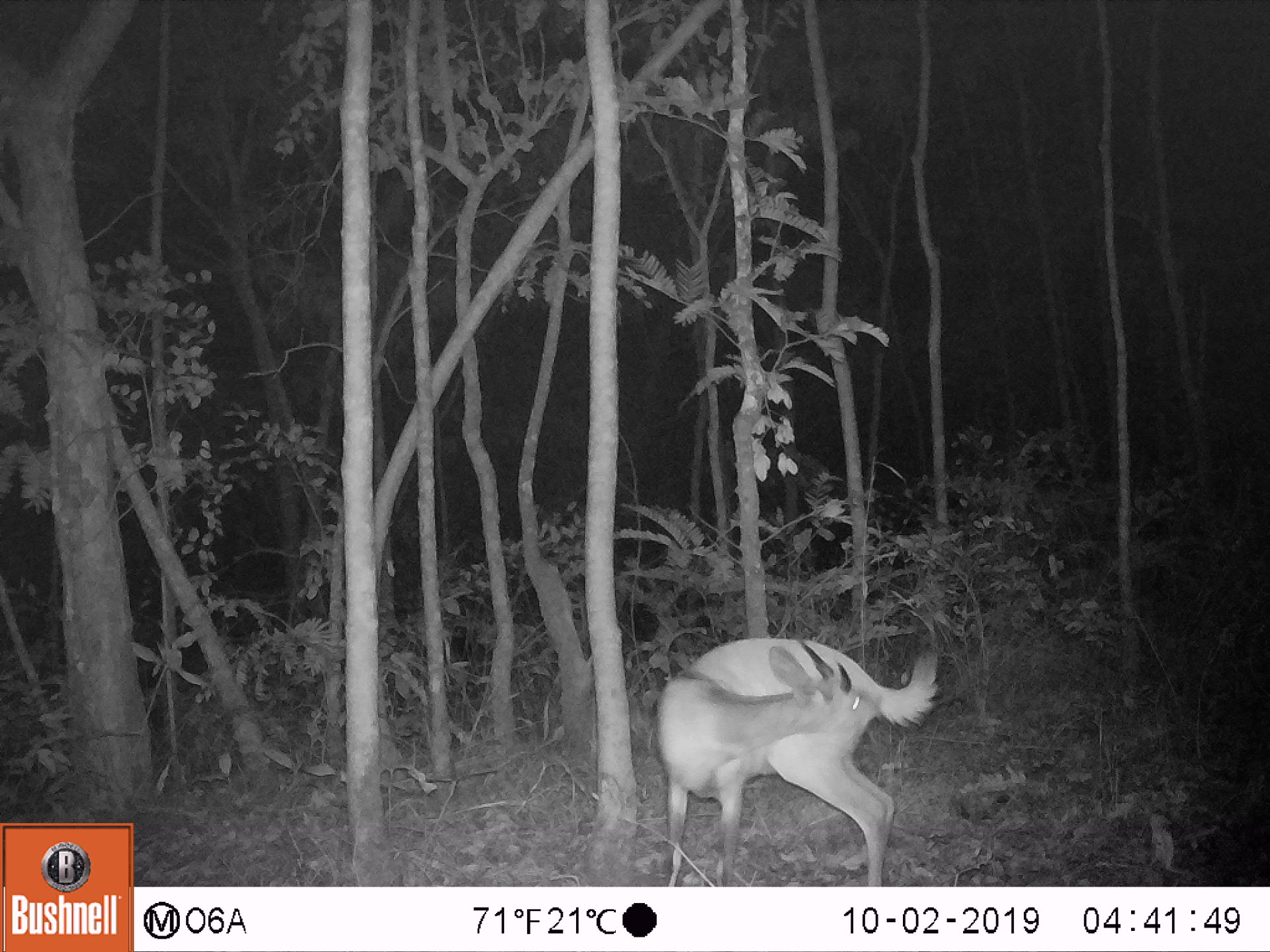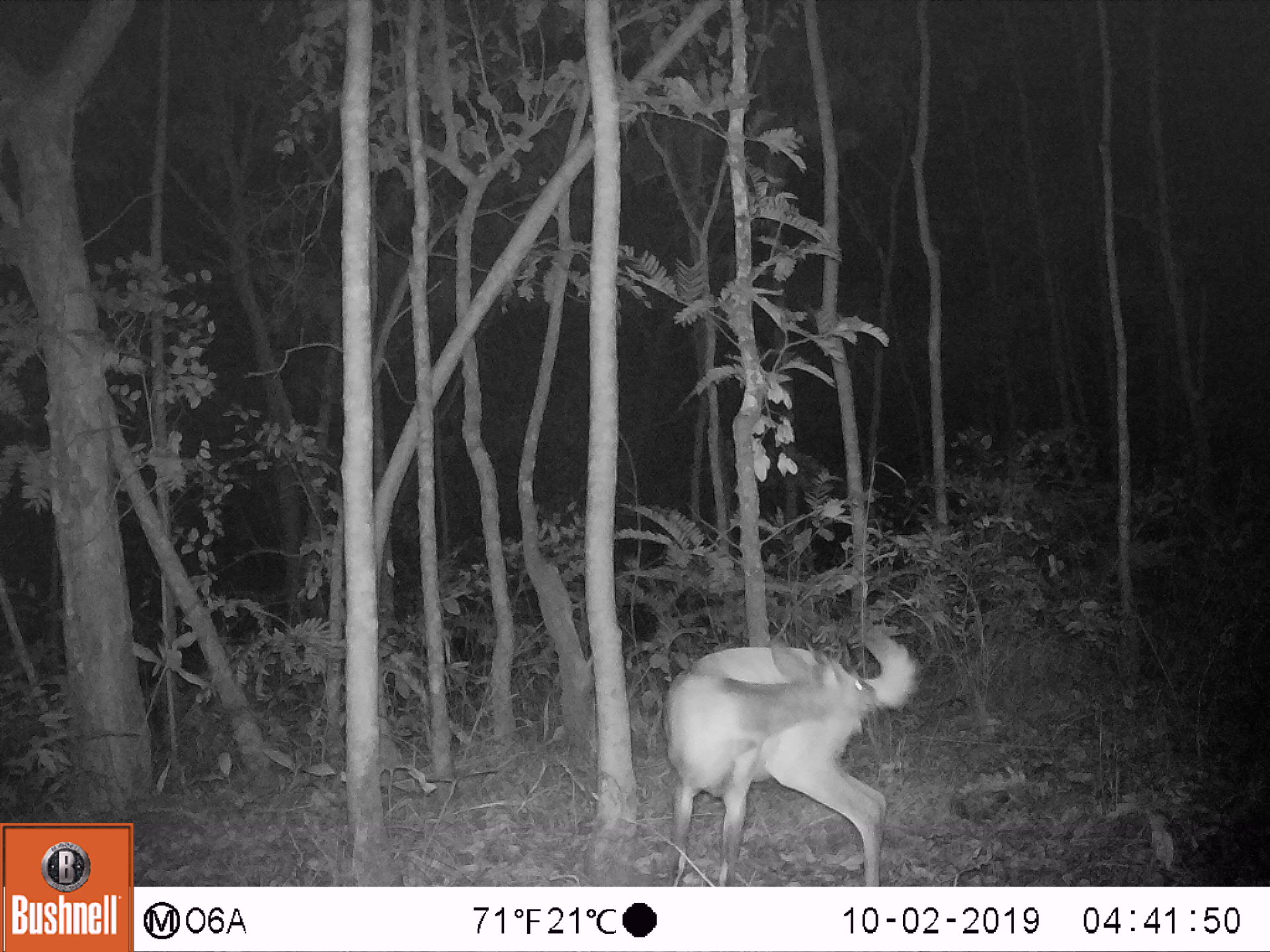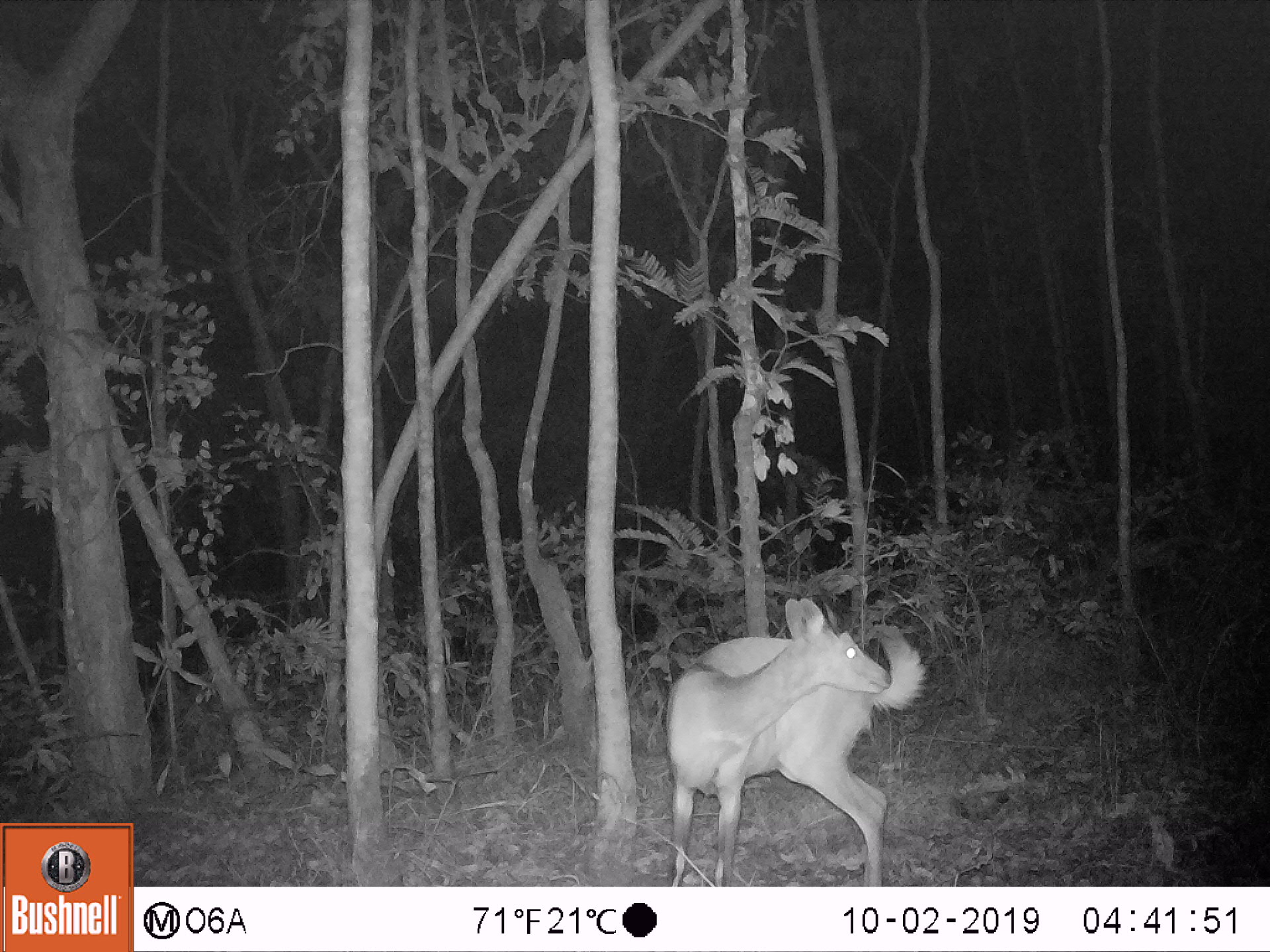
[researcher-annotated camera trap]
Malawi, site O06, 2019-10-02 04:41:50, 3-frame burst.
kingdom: Animalia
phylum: Chordata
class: Mammalia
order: Artiodactyla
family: Bovidae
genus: Tragelaphus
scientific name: Tragelaphus sylvaticus sylvaticus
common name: cape bushbuck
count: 1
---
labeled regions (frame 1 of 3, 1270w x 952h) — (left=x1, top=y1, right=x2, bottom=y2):
cape bushbuck: (left=651, top=631, right=942, bottom=885)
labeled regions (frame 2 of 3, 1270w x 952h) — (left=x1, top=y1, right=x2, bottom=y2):
cape bushbuck: (left=657, top=621, right=922, bottom=886)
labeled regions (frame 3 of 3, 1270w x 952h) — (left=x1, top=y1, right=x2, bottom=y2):
cape bushbuck: (left=658, top=589, right=925, bottom=885)